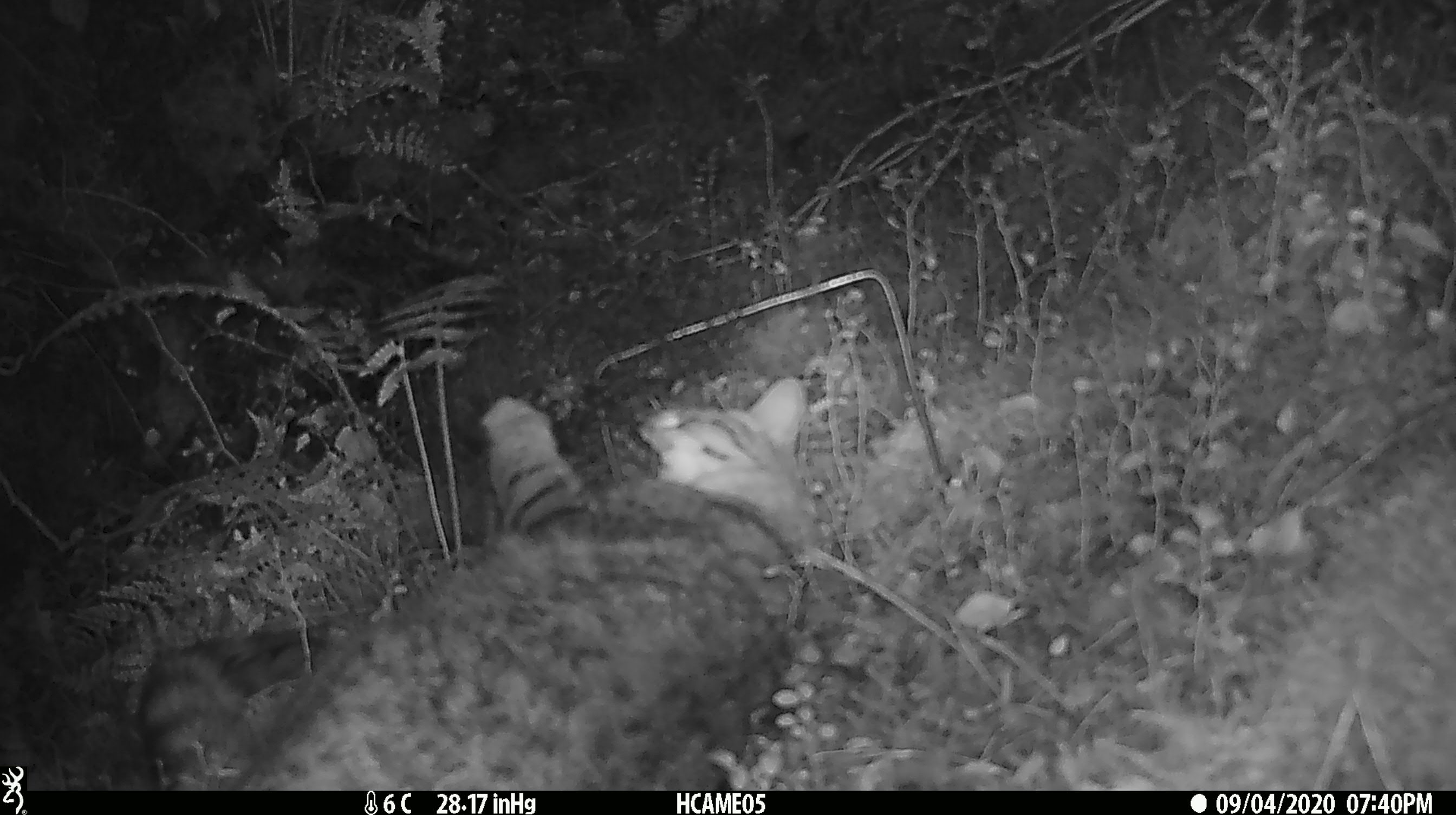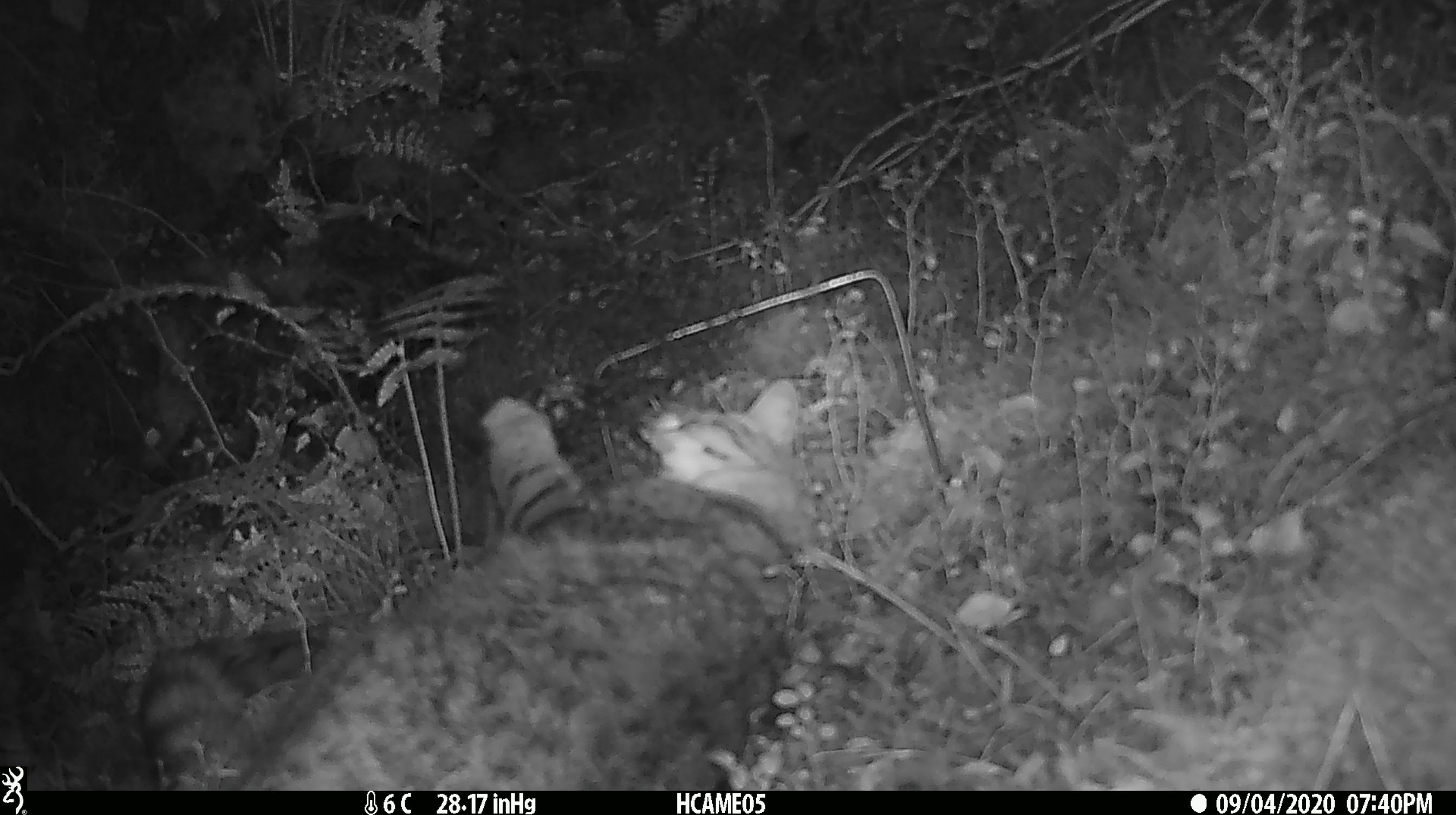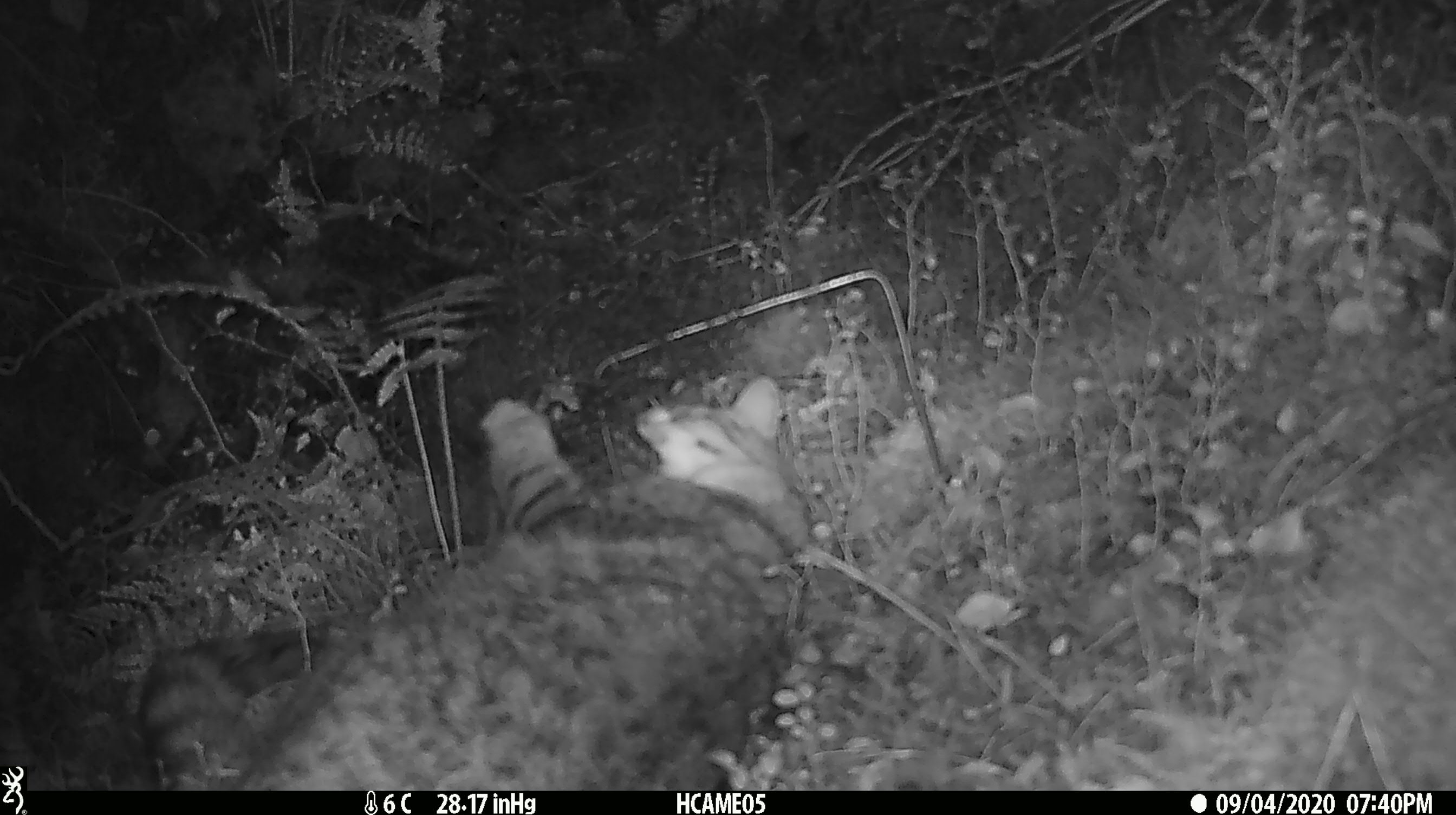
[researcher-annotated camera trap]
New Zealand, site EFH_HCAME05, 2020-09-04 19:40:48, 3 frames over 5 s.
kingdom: Animalia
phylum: Chordata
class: Mammalia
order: Carnivora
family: Felidae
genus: Felis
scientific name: Felis catus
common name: domestic cat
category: cat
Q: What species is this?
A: Cat (domestic cat) (Felis catus).